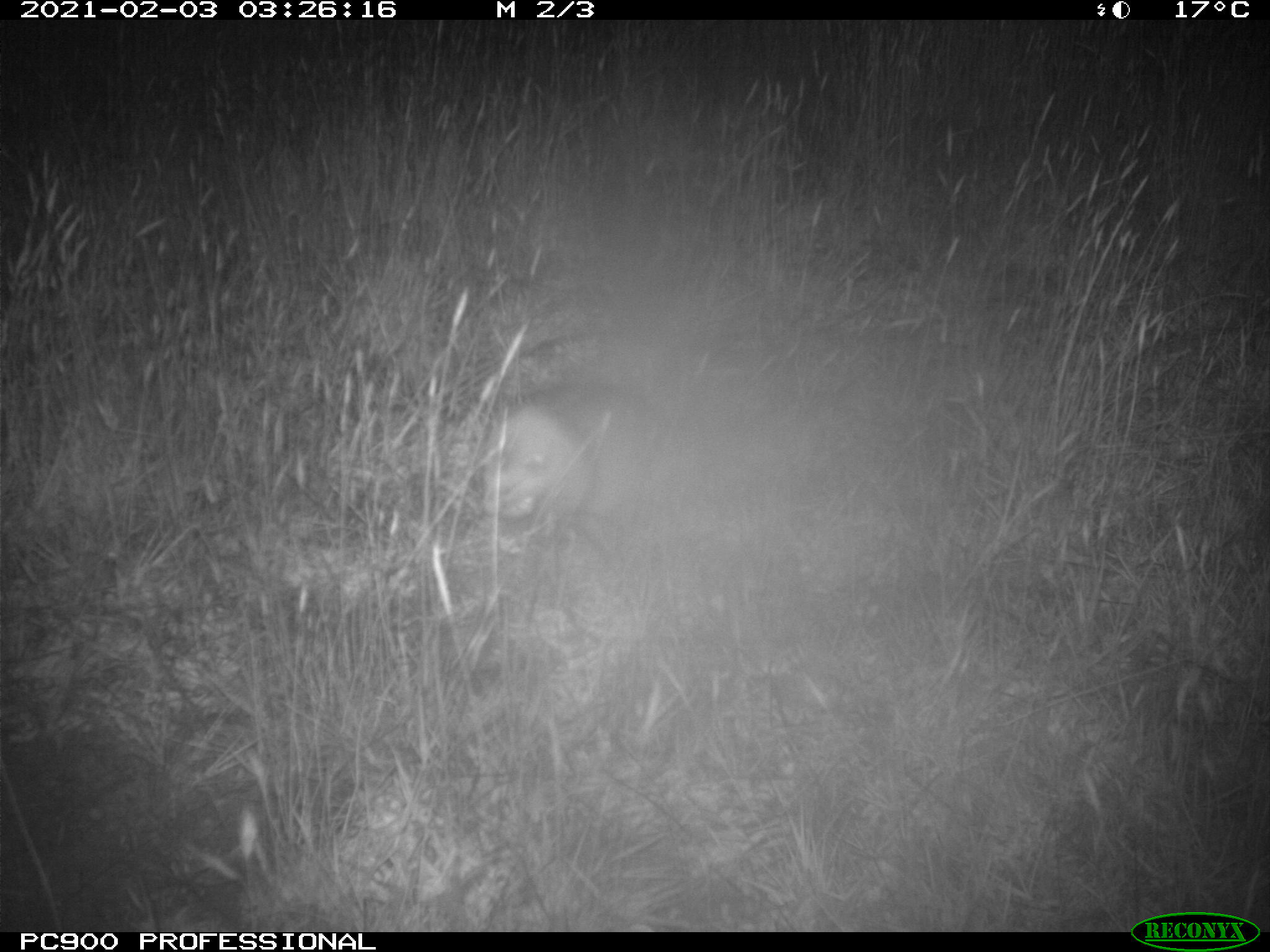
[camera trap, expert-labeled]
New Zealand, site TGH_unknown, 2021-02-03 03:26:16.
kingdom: Animalia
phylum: Chordata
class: Mammalia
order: Carnivora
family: Mustelidae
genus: Mustela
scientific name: Mustela furo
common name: ferret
Ferret (Mustela furo).